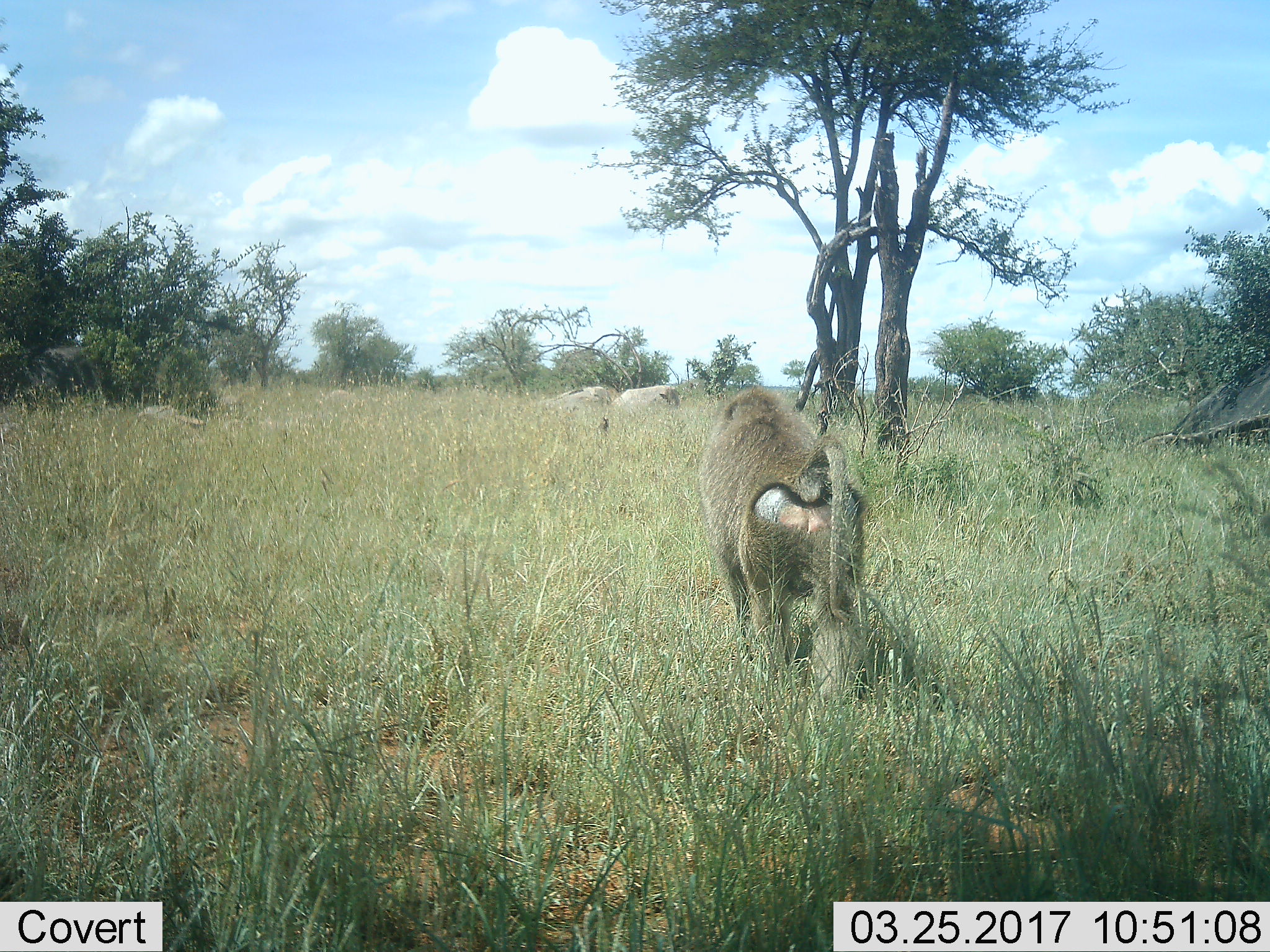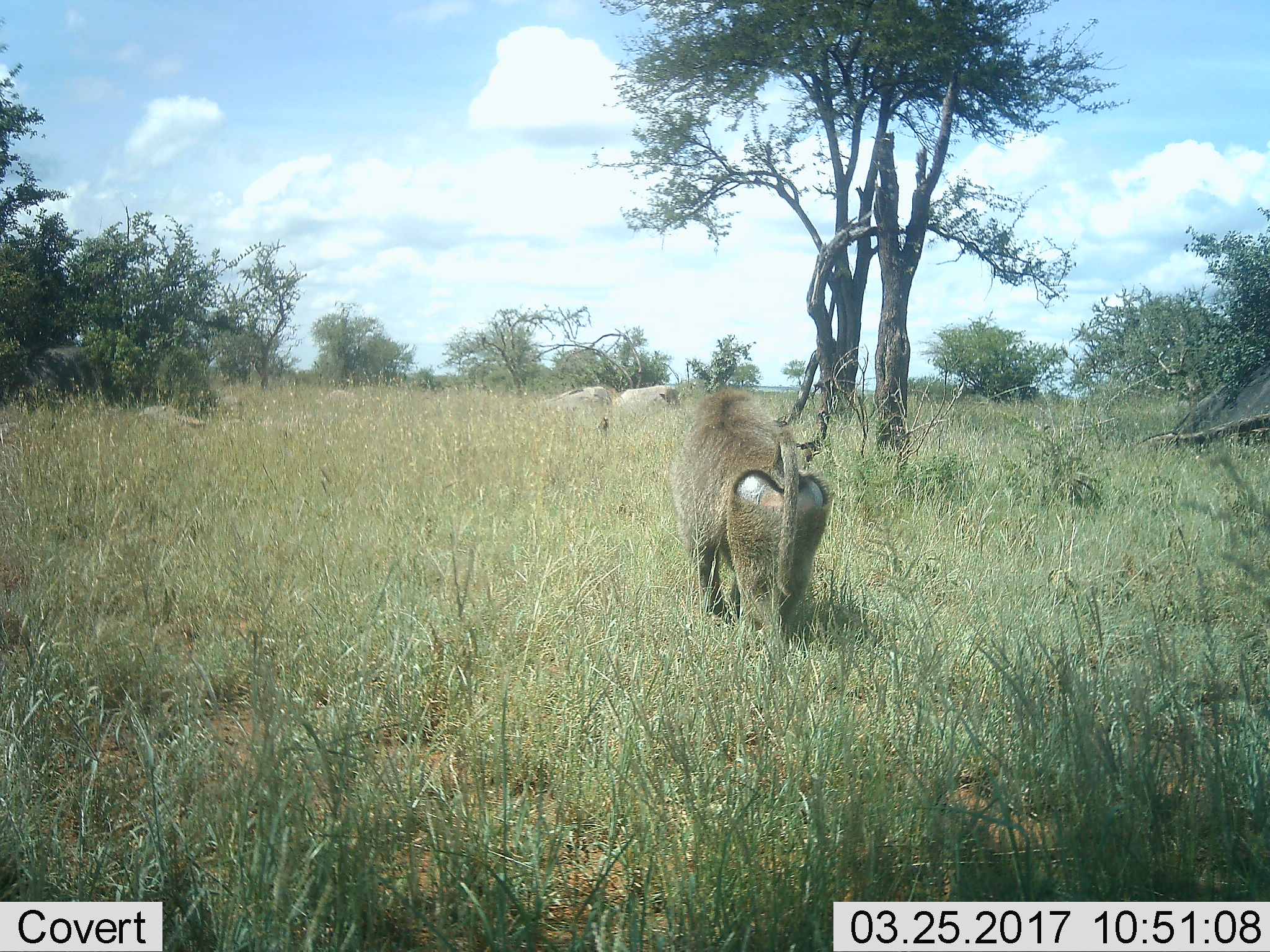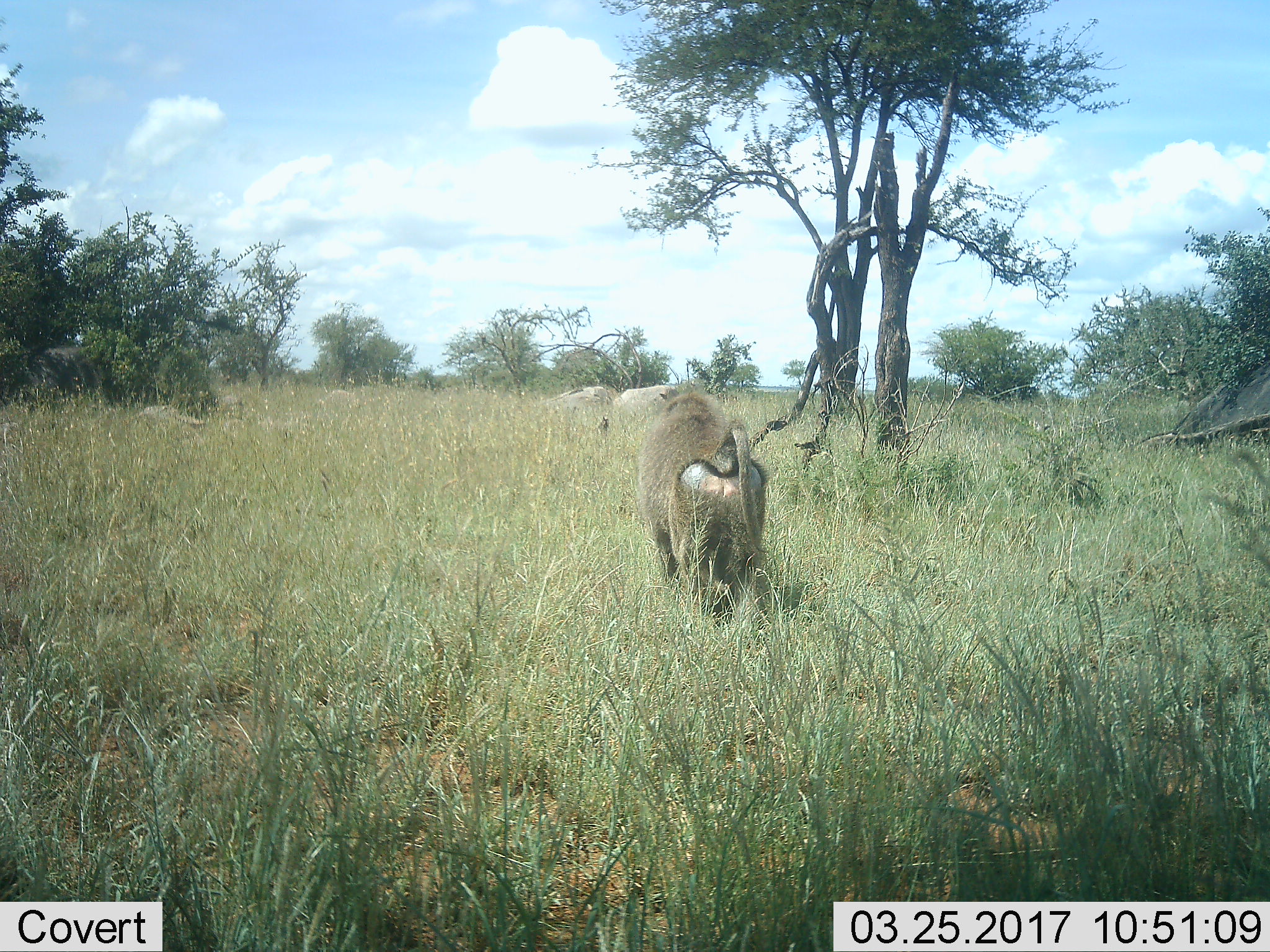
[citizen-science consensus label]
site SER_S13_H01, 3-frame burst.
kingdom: Animalia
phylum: Chordata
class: Mammalia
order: Primates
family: Cercopithecidae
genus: Papio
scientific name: Papio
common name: baboon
Baboon (Papio), count 1. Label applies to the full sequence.